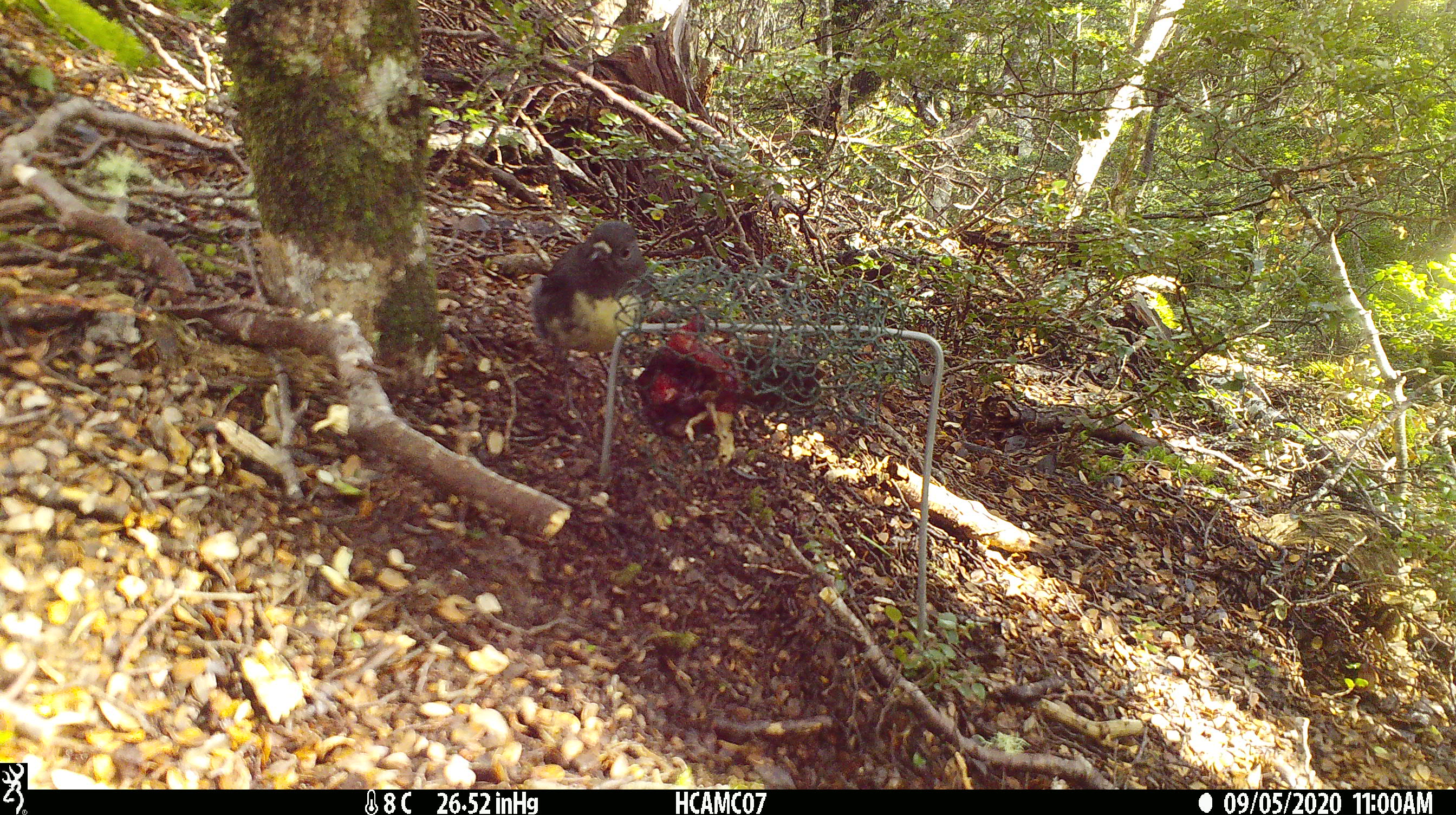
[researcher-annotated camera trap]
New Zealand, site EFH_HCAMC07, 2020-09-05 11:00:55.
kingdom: Animalia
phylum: Chordata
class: Aves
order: Passeriformes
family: Petroicidae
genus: Petroica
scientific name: Petroica australis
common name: new zealand robin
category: robin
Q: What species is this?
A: Robin (new zealand robin) (Petroica australis).